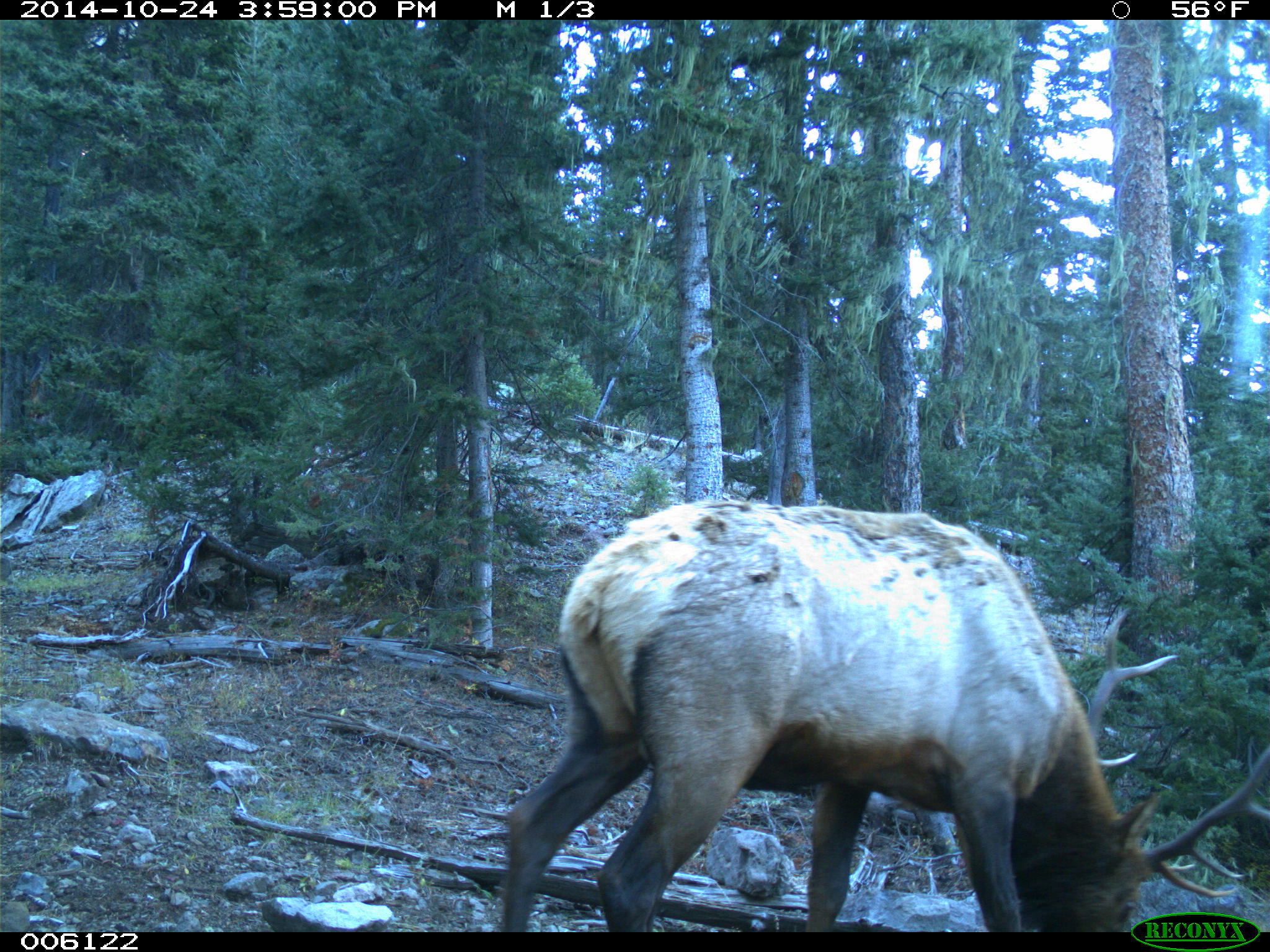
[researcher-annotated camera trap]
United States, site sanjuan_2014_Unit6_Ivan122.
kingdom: Animalia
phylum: Chordata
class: Mammalia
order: Artiodactyla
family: Cervidae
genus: Cervus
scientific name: Cervus elaphus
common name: red deer